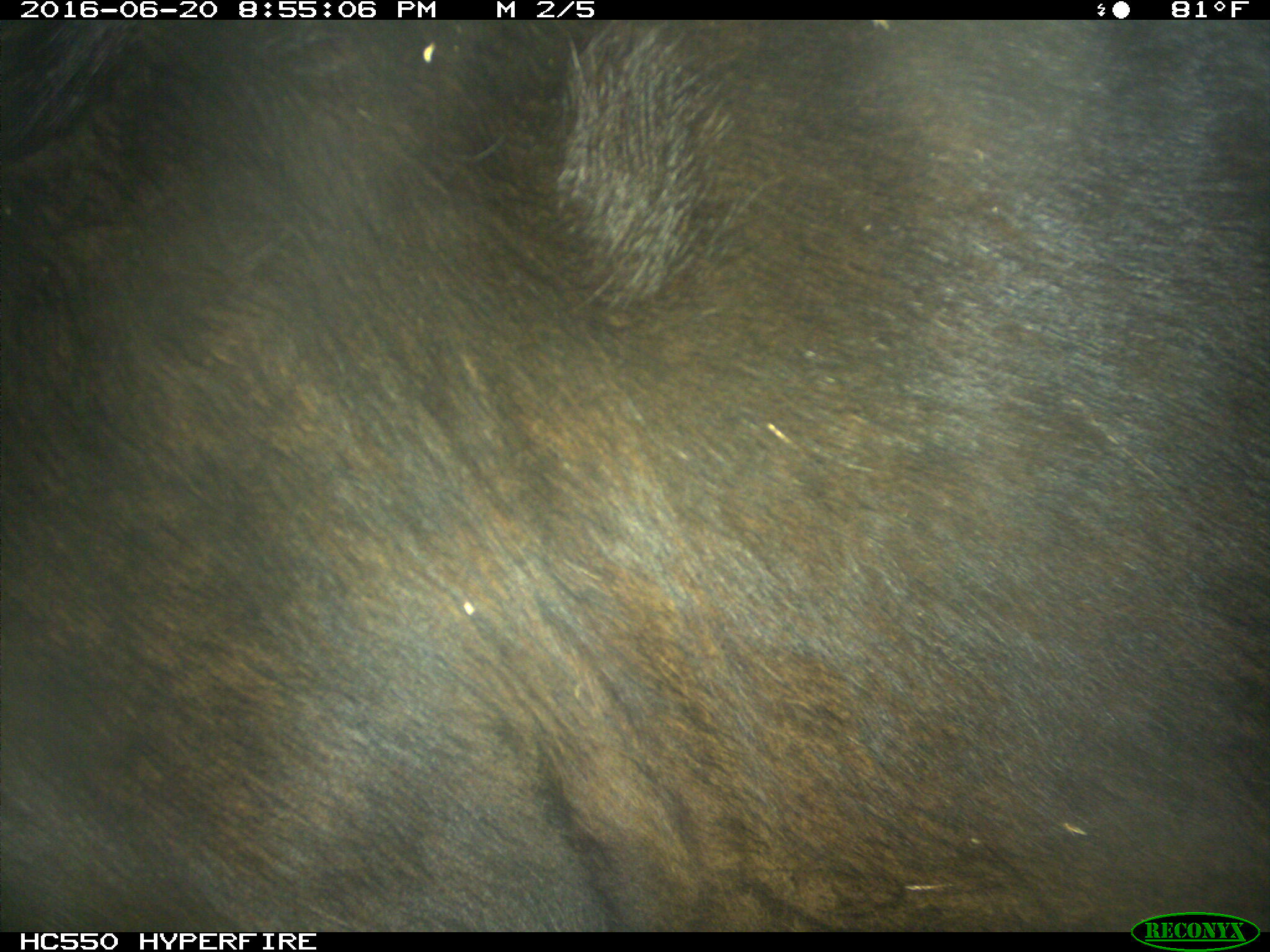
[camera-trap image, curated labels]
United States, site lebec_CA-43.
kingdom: Animalia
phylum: Chordata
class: Mammalia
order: Artiodactyla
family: Bovidae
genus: Bos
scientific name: Bos taurus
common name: domestic cow